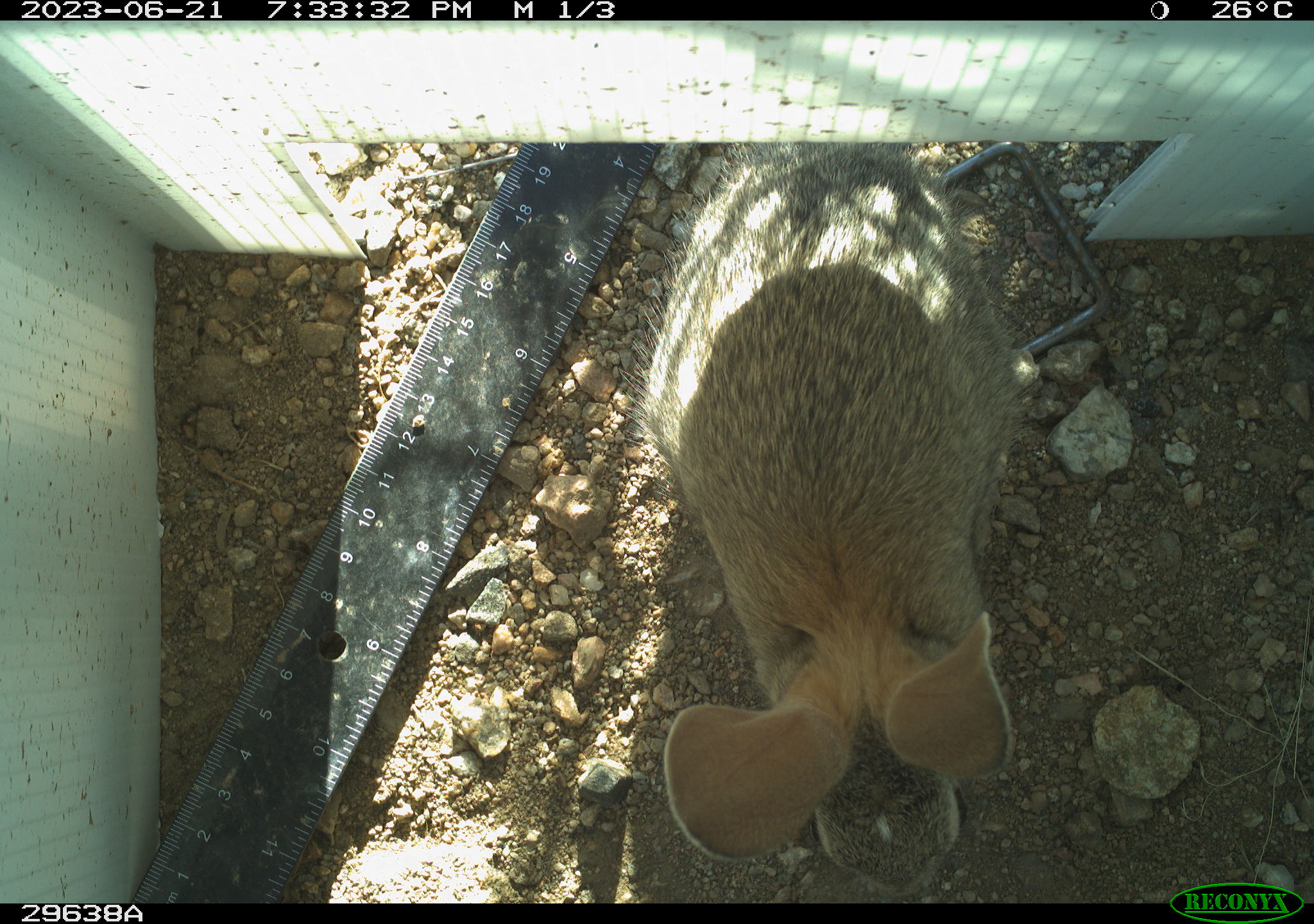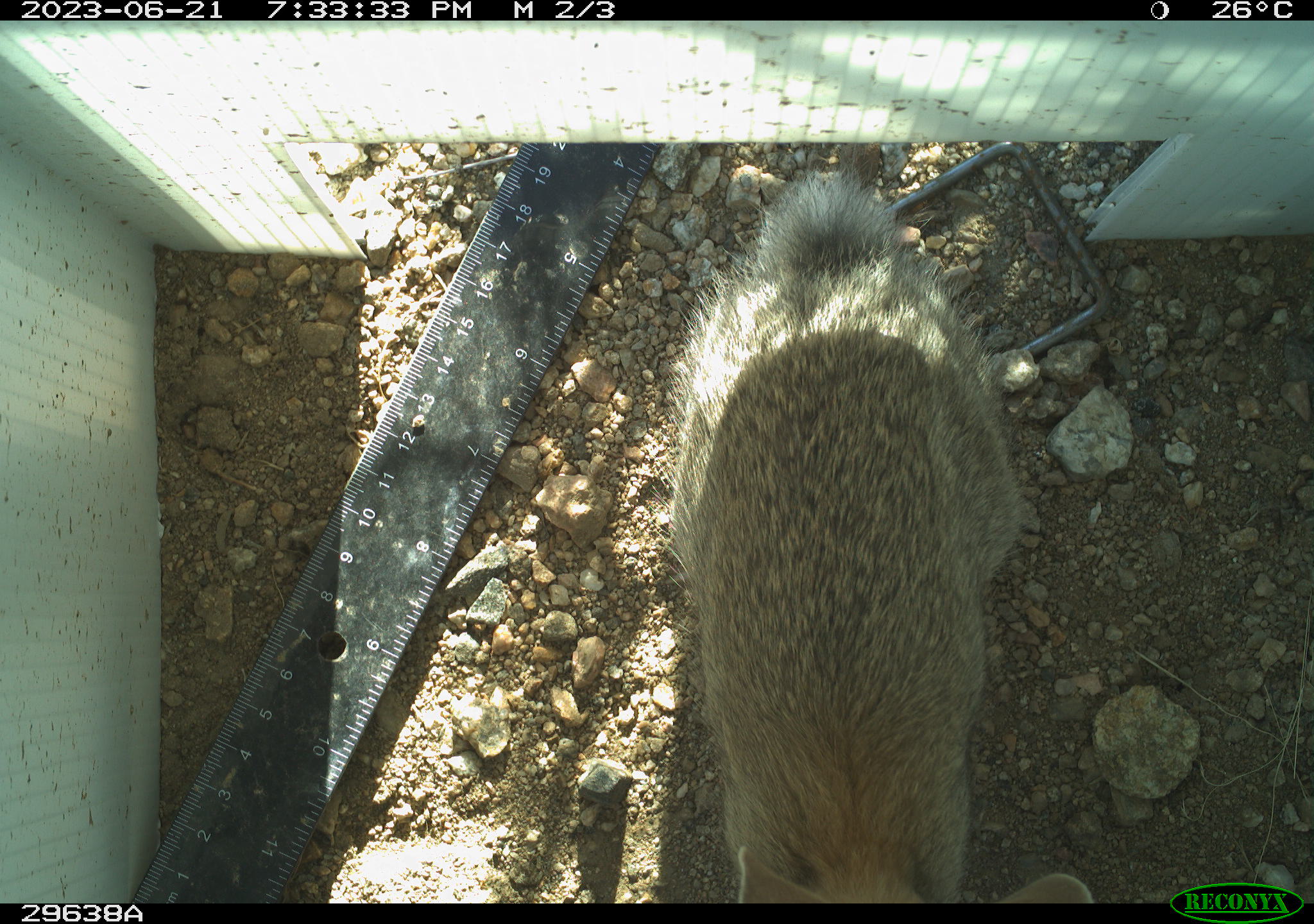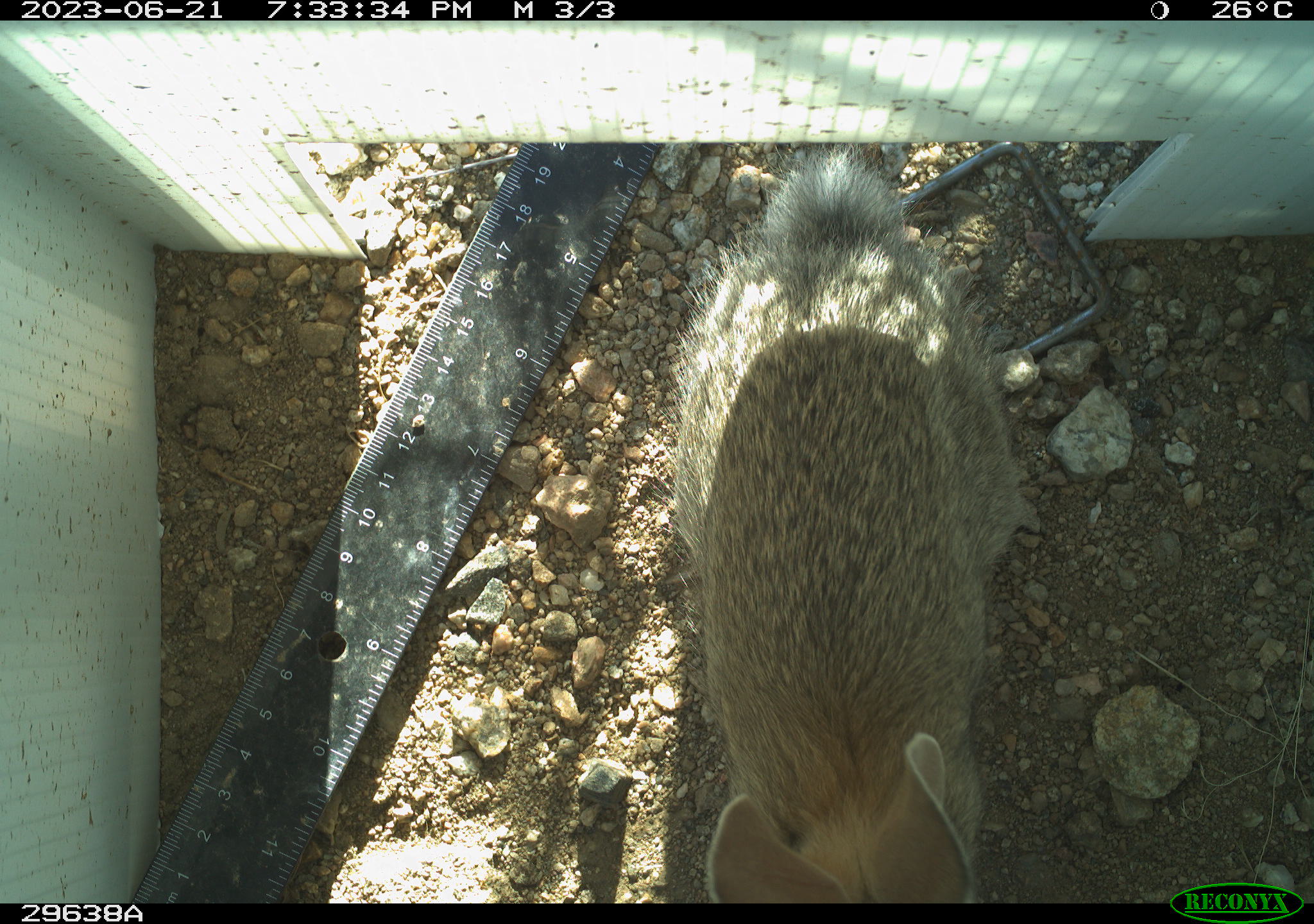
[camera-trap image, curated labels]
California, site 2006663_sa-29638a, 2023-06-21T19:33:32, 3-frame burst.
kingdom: Animalia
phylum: Chordata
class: Mammalia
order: Lagomorpha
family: Leporidae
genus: Sylvilagus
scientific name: Sylvilagus audubonii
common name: desert cottontail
Desert cottontail (Sylvilagus audubonii).